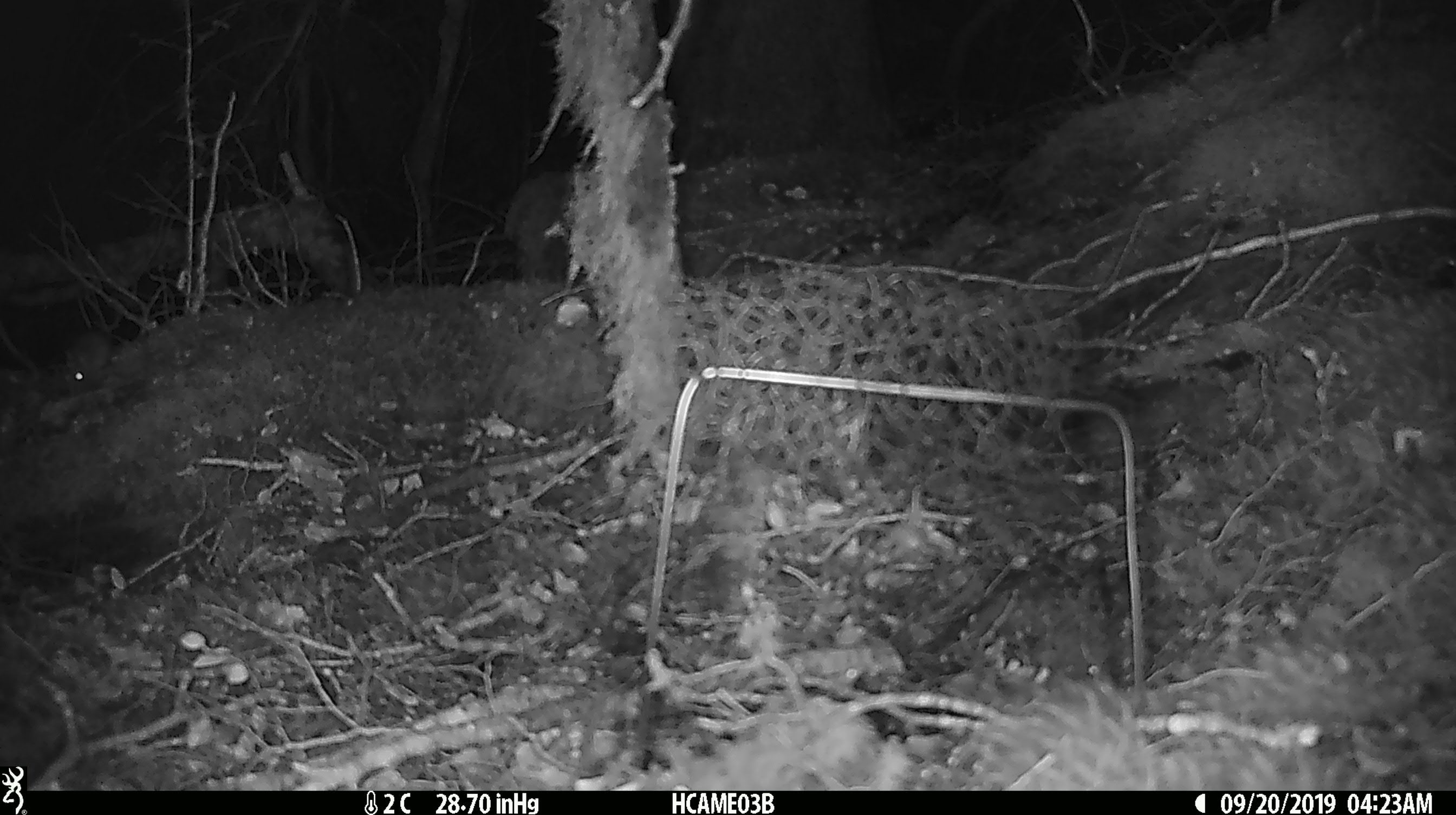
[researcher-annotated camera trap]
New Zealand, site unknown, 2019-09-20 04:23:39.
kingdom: Animalia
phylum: Chordata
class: Mammalia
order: Rodentia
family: Muridae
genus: Mus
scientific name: Mus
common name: mouse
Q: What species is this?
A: Mouse (Mus).